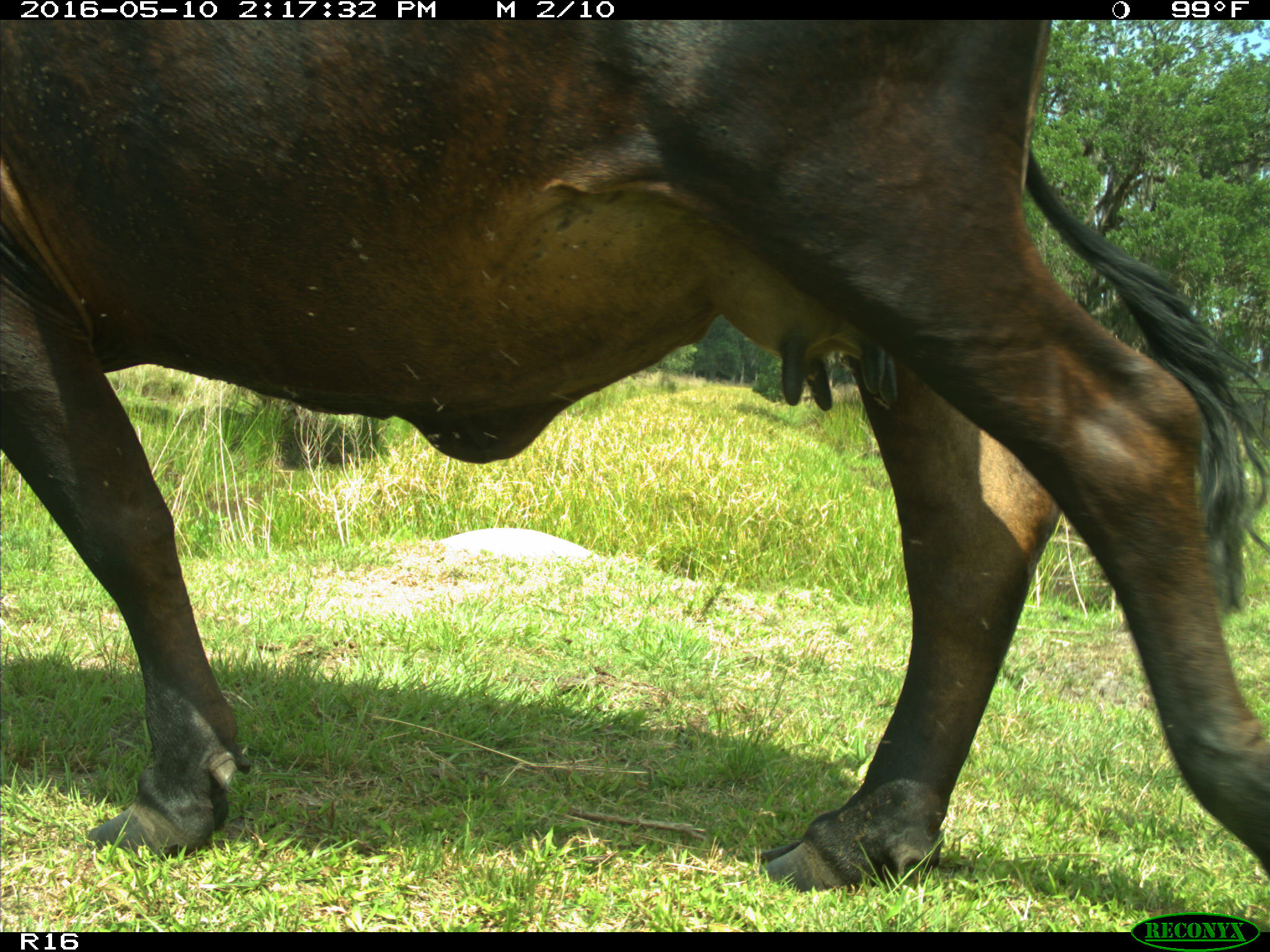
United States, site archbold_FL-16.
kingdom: Animalia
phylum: Chordata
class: Mammalia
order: Artiodactyla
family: Bovidae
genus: Bos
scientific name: Bos taurus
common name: domestic cow